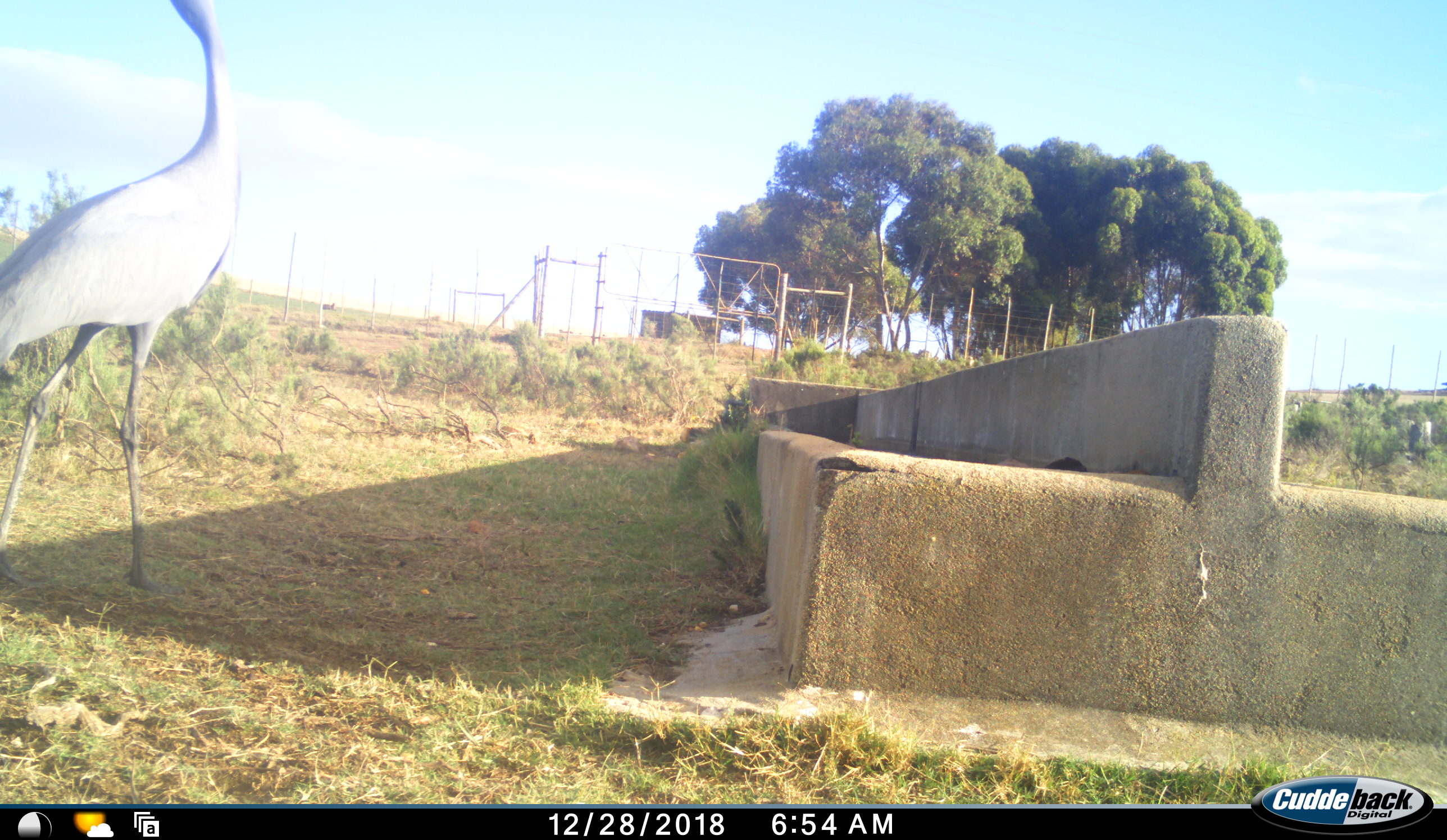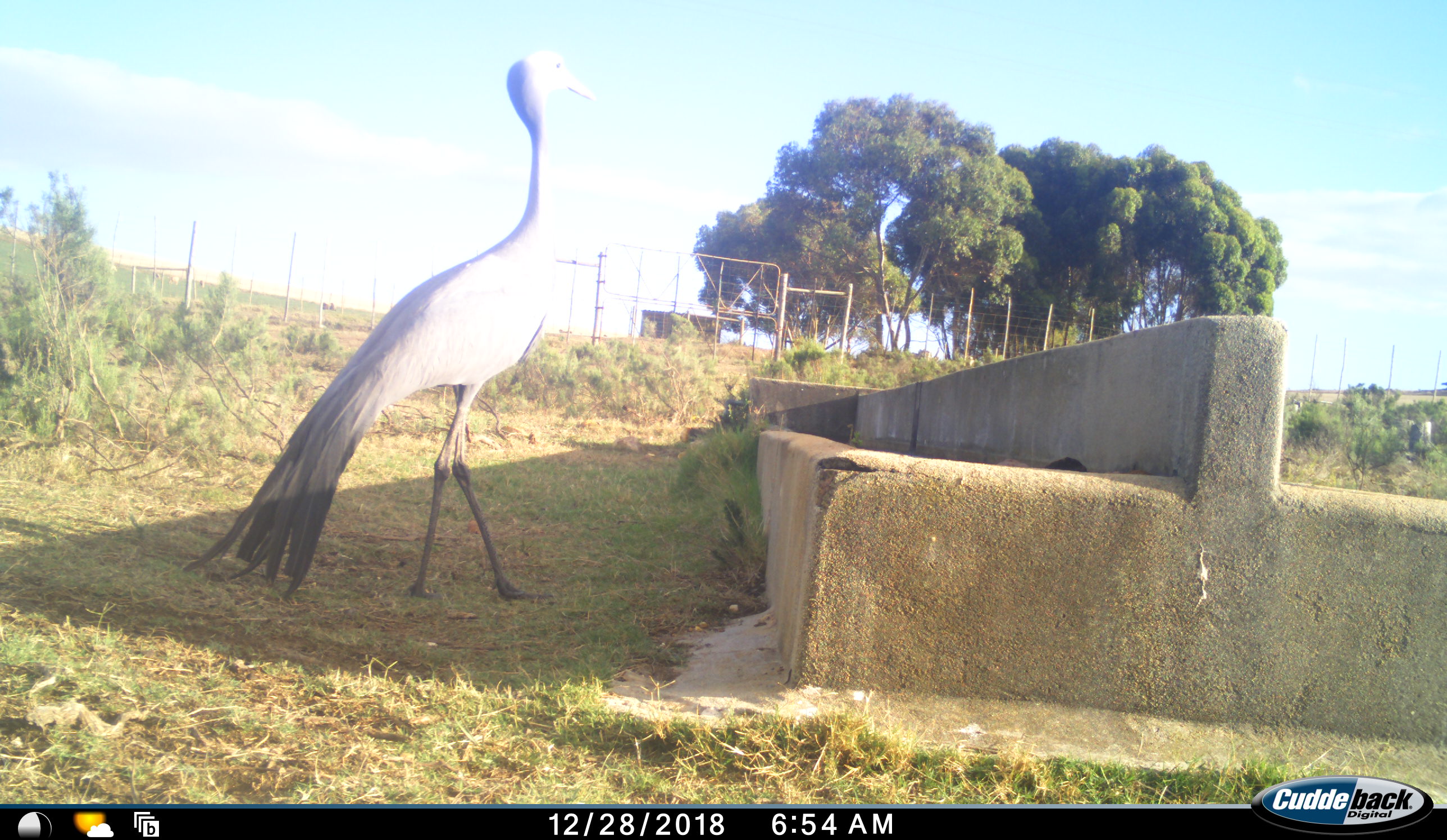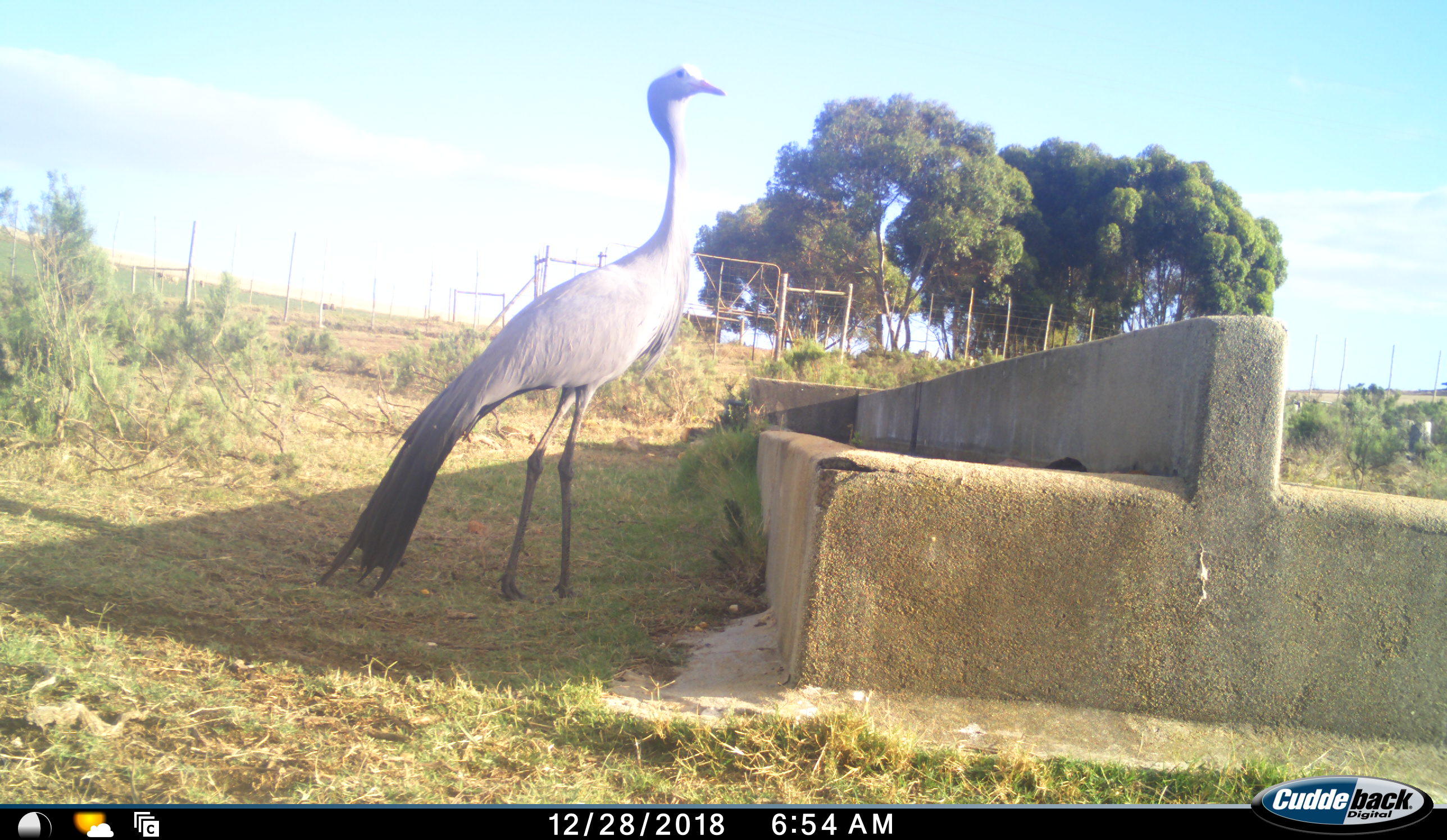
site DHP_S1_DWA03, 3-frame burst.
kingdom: Animalia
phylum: Chordata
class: Aves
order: Gruiformes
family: Gruidae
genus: Anthropoides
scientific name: Anthropoides paradiseus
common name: blue crane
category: craneblue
Craneblue (blue crane) (Anthropoides paradiseus), count 1. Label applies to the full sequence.